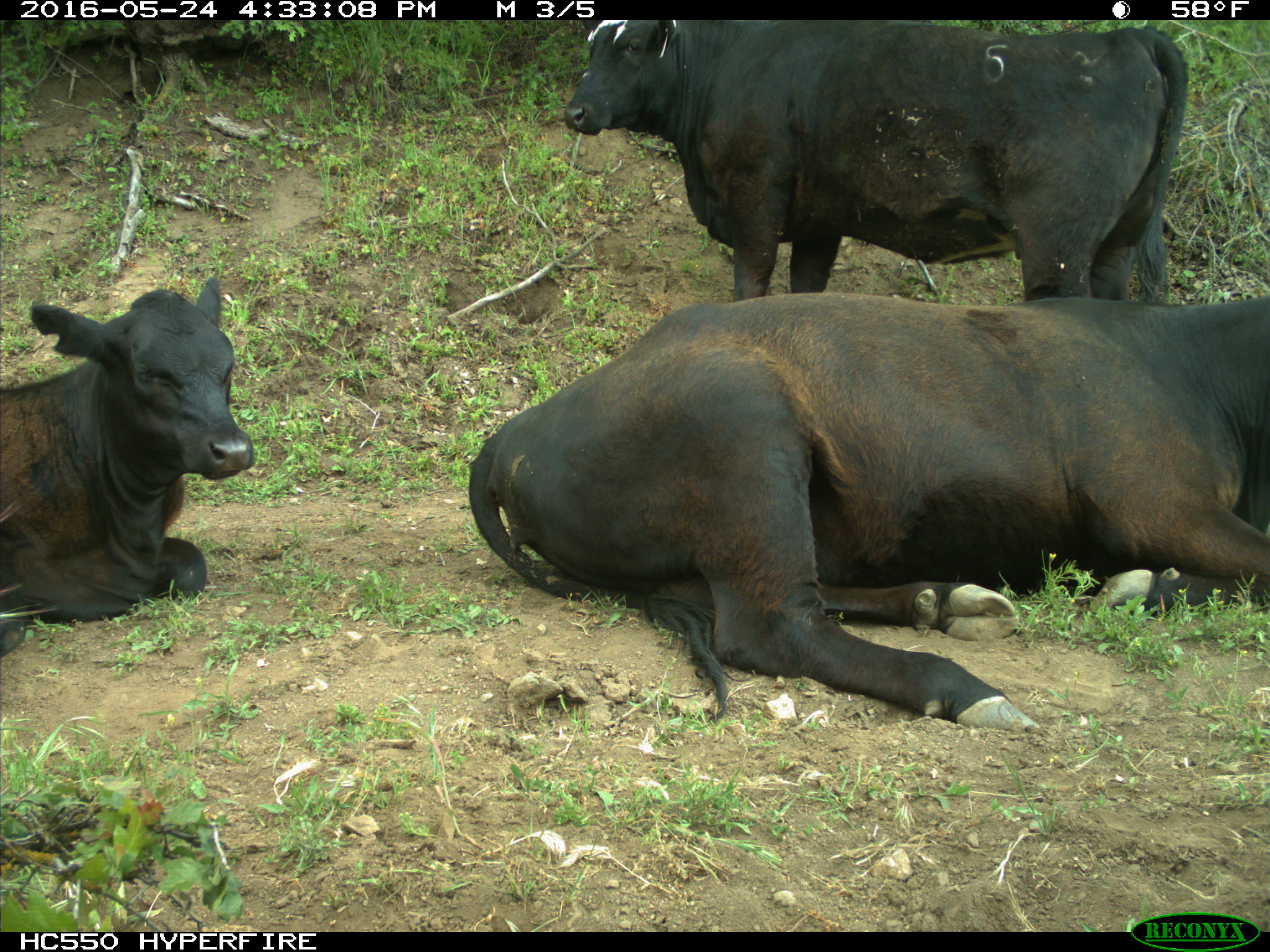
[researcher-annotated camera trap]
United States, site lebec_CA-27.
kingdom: Animalia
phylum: Chordata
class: Mammalia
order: Artiodactyla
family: Bovidae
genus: Bos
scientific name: Bos taurus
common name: domestic cow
Bos taurus (domestic cow).